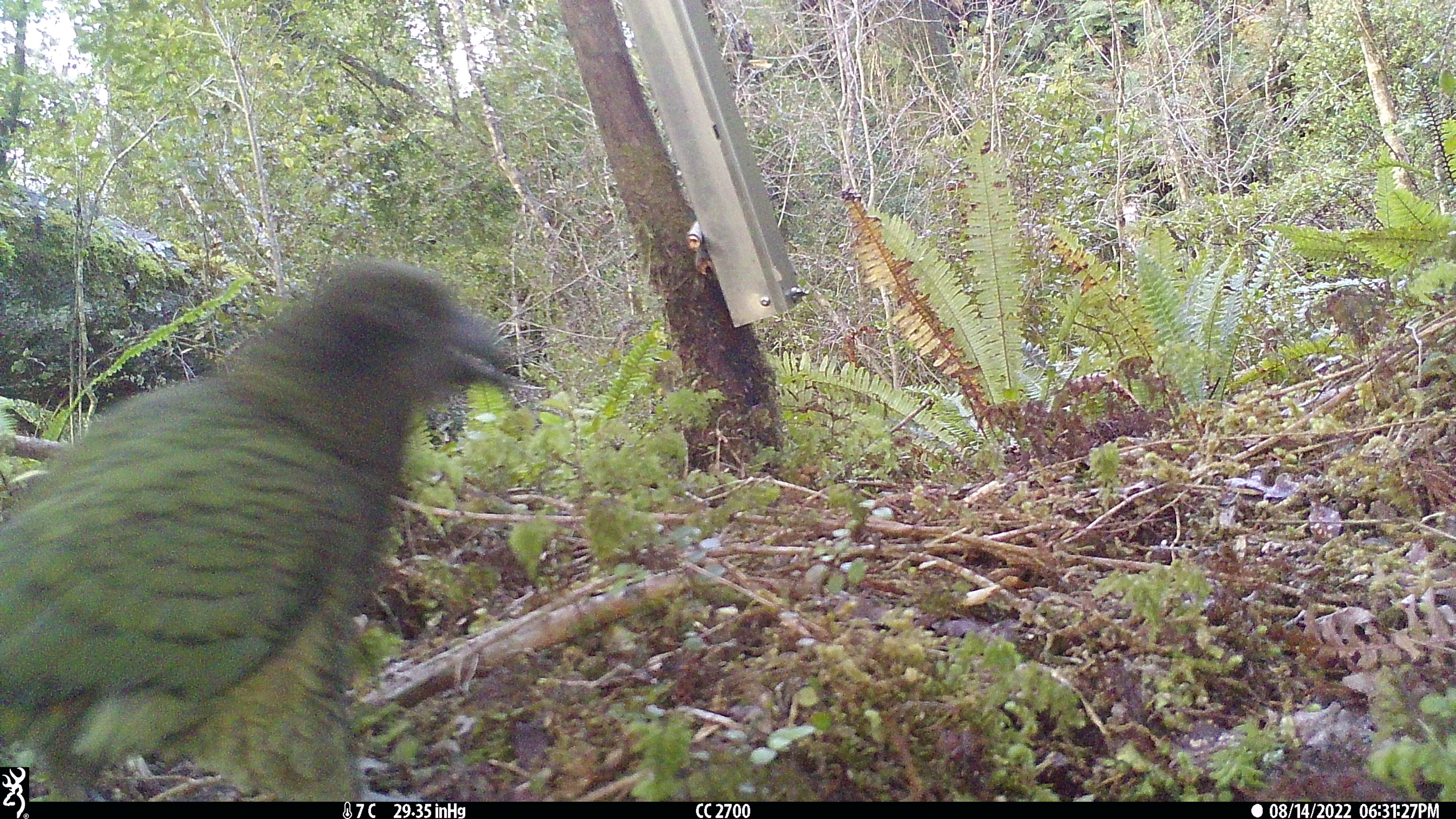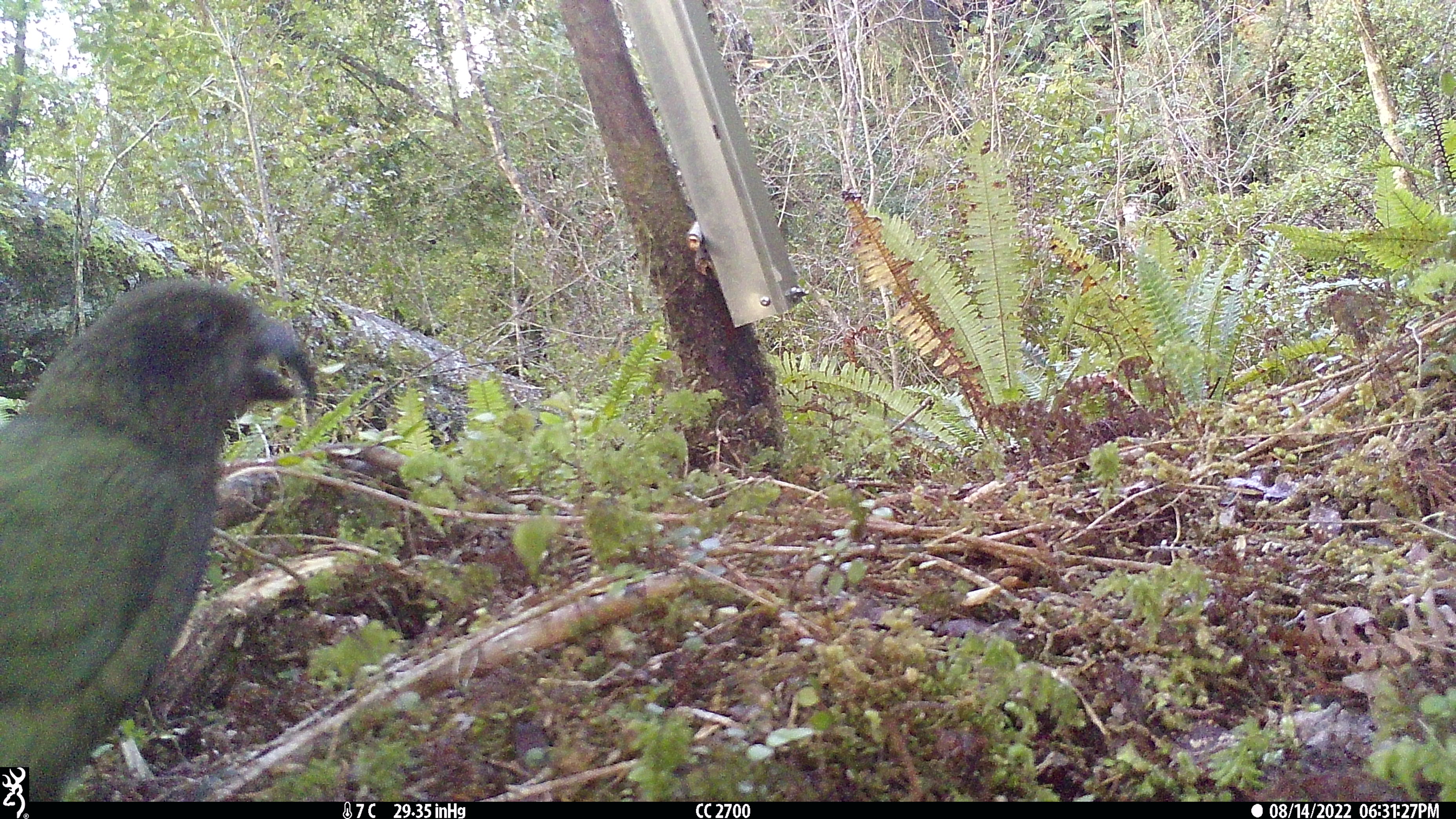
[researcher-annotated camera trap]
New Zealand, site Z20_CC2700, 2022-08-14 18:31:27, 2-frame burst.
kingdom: Animalia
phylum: Chordata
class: Aves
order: Psittaciformes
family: Strigopidae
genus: Nestor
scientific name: Nestor notabilis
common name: kea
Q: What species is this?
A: Kea (Nestor notabilis).